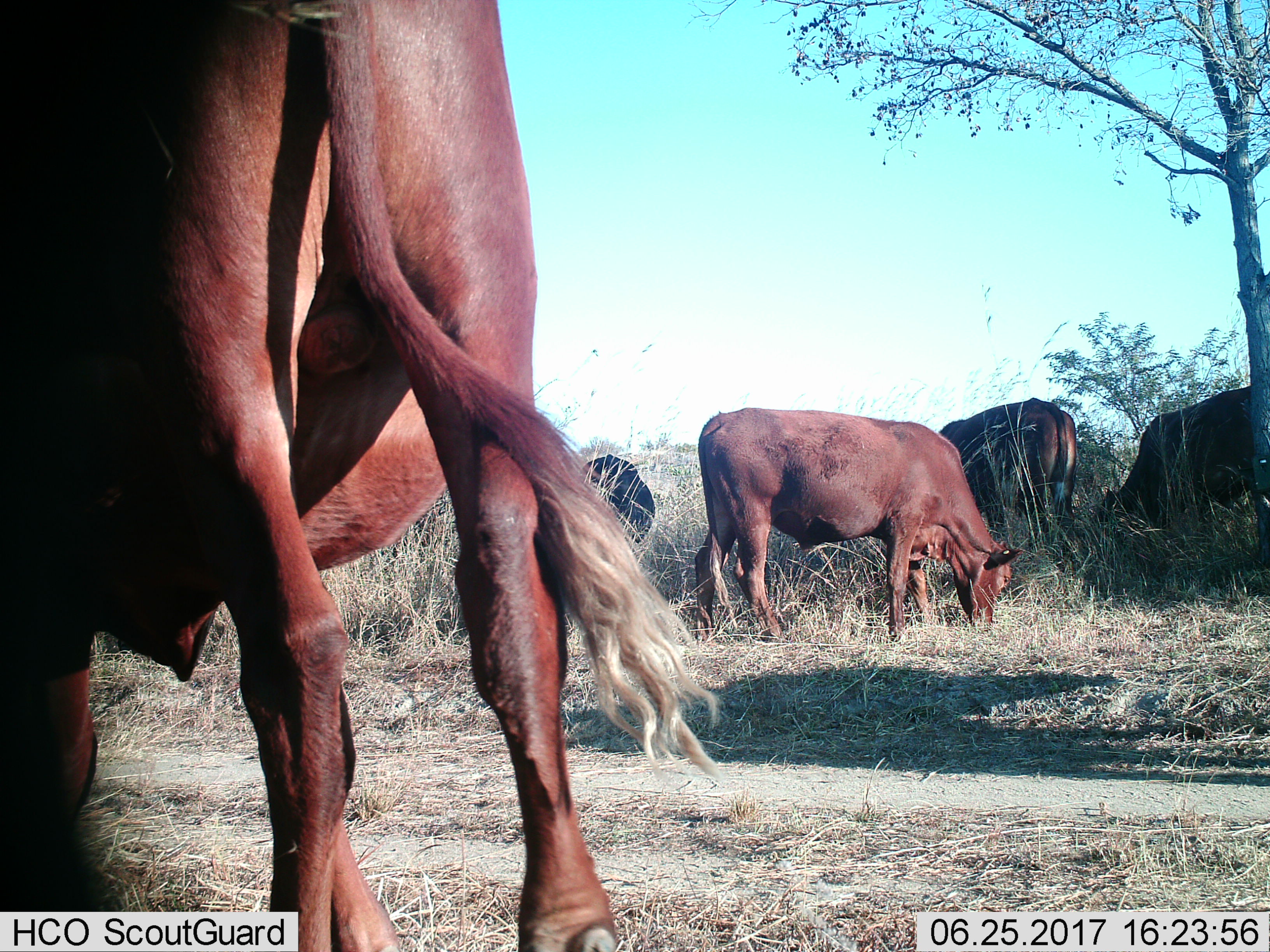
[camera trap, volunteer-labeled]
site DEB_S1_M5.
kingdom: Animalia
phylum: Chordata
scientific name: Vertebrata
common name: domestic animal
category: domesticanimal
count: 5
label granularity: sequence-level